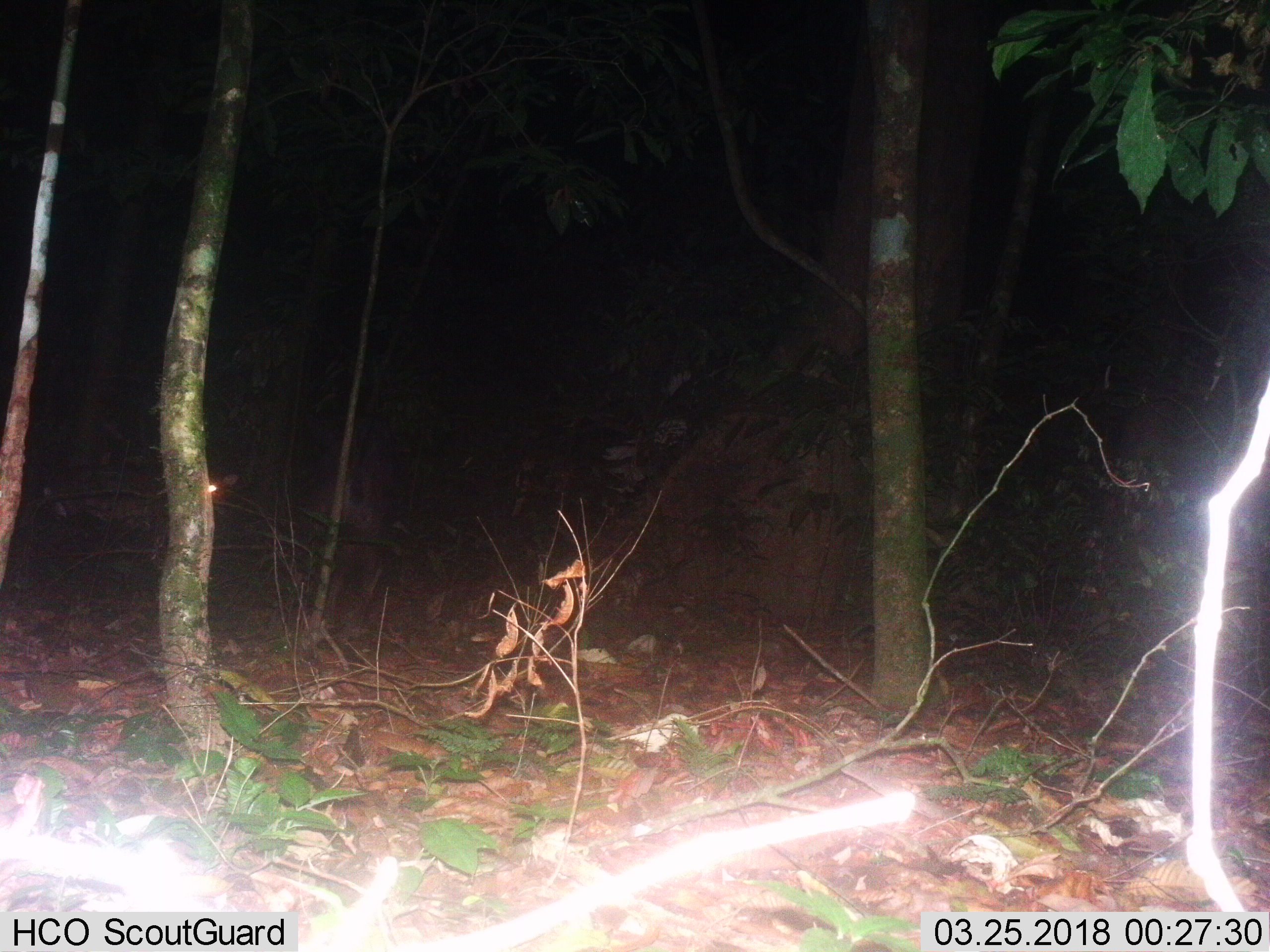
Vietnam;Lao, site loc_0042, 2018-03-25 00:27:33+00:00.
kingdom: Animalia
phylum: Chordata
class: Mammalia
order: Artiodactyla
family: Bovidae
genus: Capricornis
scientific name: Capricornis sumatraensis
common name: chinese serow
Chinese serow (Capricornis sumatraensis). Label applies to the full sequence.